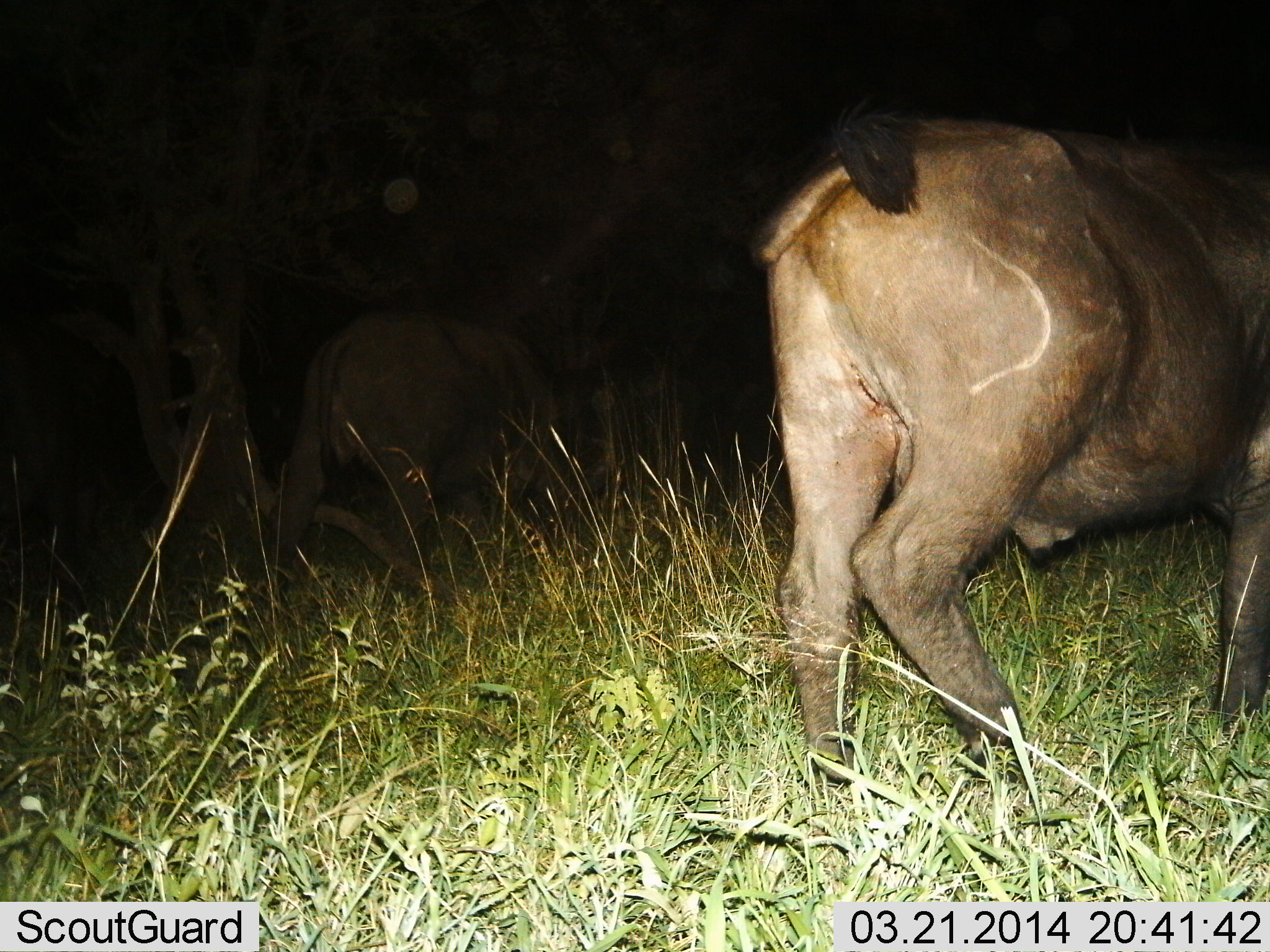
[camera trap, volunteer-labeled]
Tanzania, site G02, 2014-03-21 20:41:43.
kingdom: Animalia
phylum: Chordata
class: Mammalia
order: Artiodactyla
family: Bovidae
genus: Syncerus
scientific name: Syncerus caffer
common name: cape buffalo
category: buffalo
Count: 2.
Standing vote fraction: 27%.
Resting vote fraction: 0%.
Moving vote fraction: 61%.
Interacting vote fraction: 0%.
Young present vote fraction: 0%.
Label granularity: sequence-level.